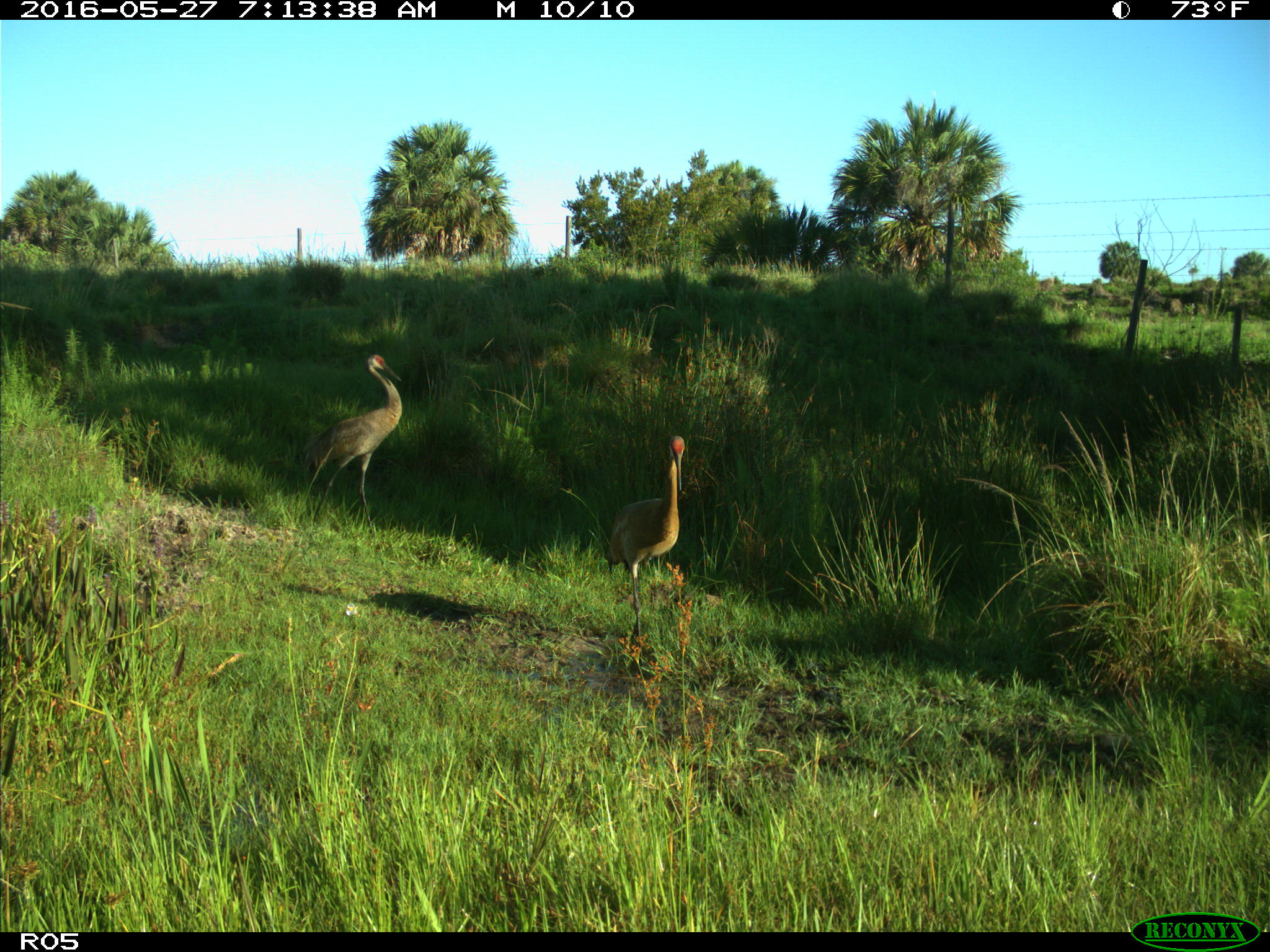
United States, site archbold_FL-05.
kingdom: Animalia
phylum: Chordata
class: Aves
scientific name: Aves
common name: birds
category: unidentified bird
Unidentified bird (birds) (Aves).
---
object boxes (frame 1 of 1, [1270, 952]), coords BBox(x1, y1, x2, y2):
animal: BBox(304, 355, 403, 536); BBox(608, 436, 686, 638)